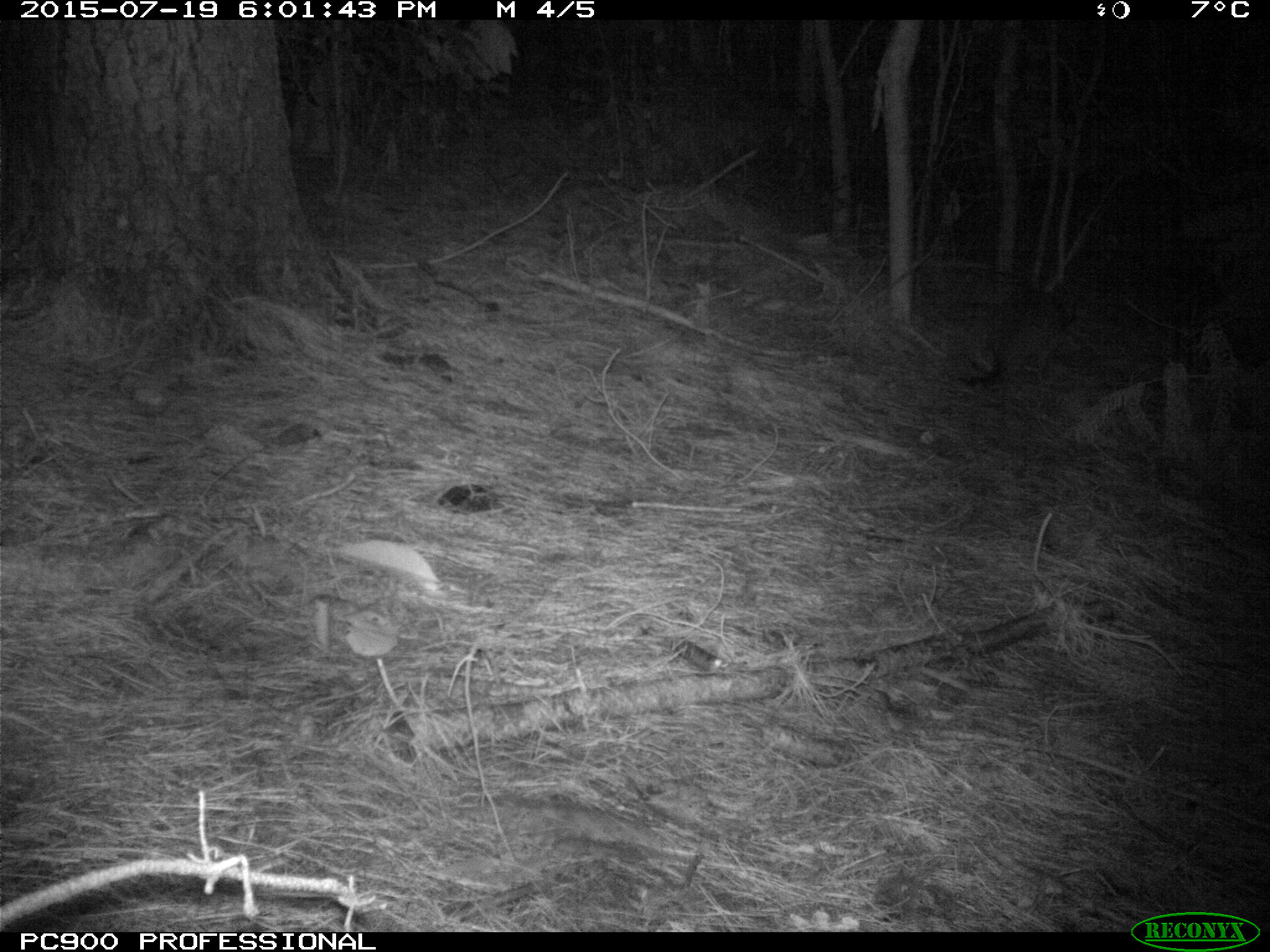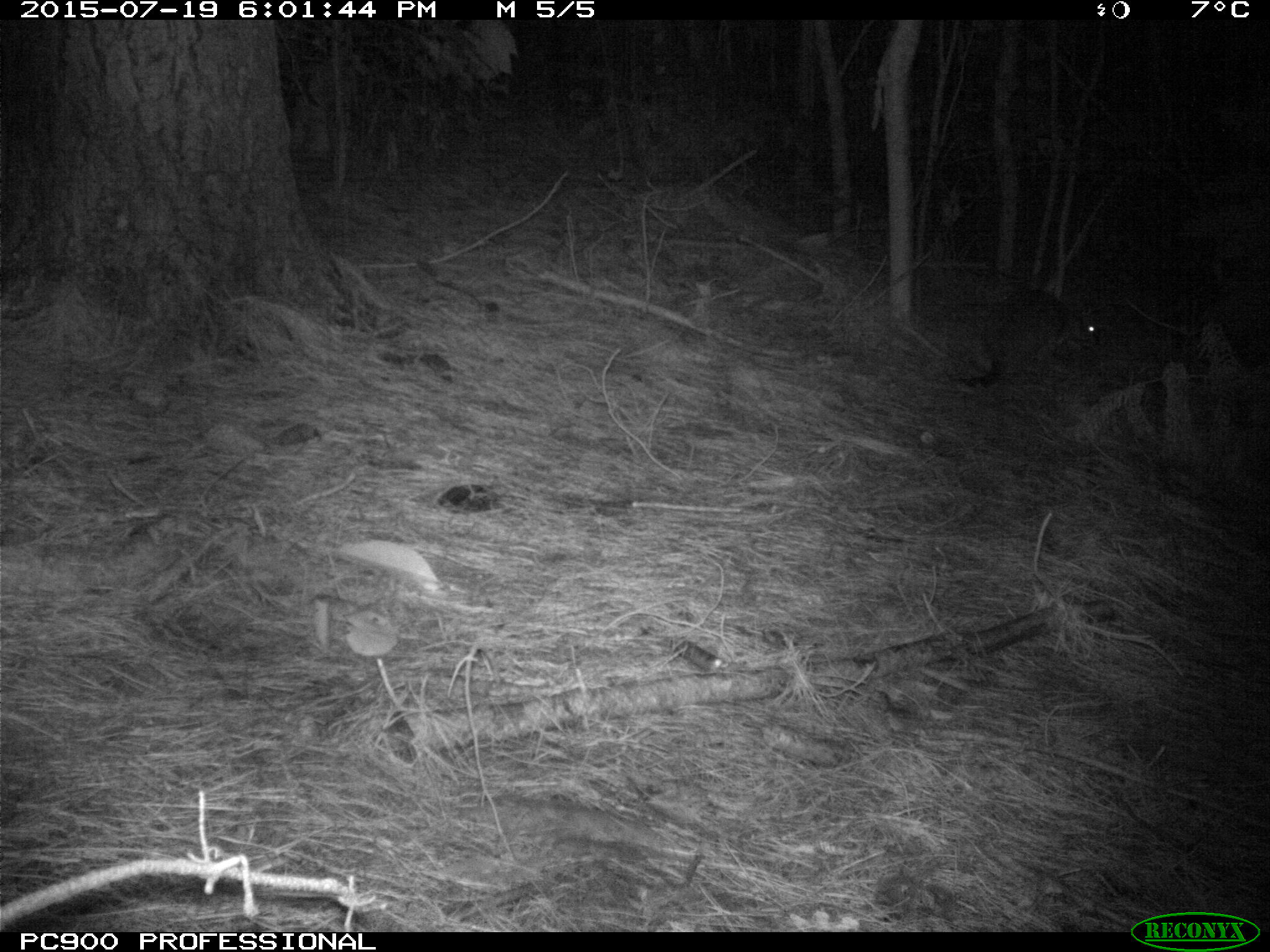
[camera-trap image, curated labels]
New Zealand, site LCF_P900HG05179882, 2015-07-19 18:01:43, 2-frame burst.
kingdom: Animalia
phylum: Chordata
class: Mammalia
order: Diprotodontia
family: Macropodidae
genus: Notamacropus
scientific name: Notamacropus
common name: wallaby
Wallaby (Notamacropus).